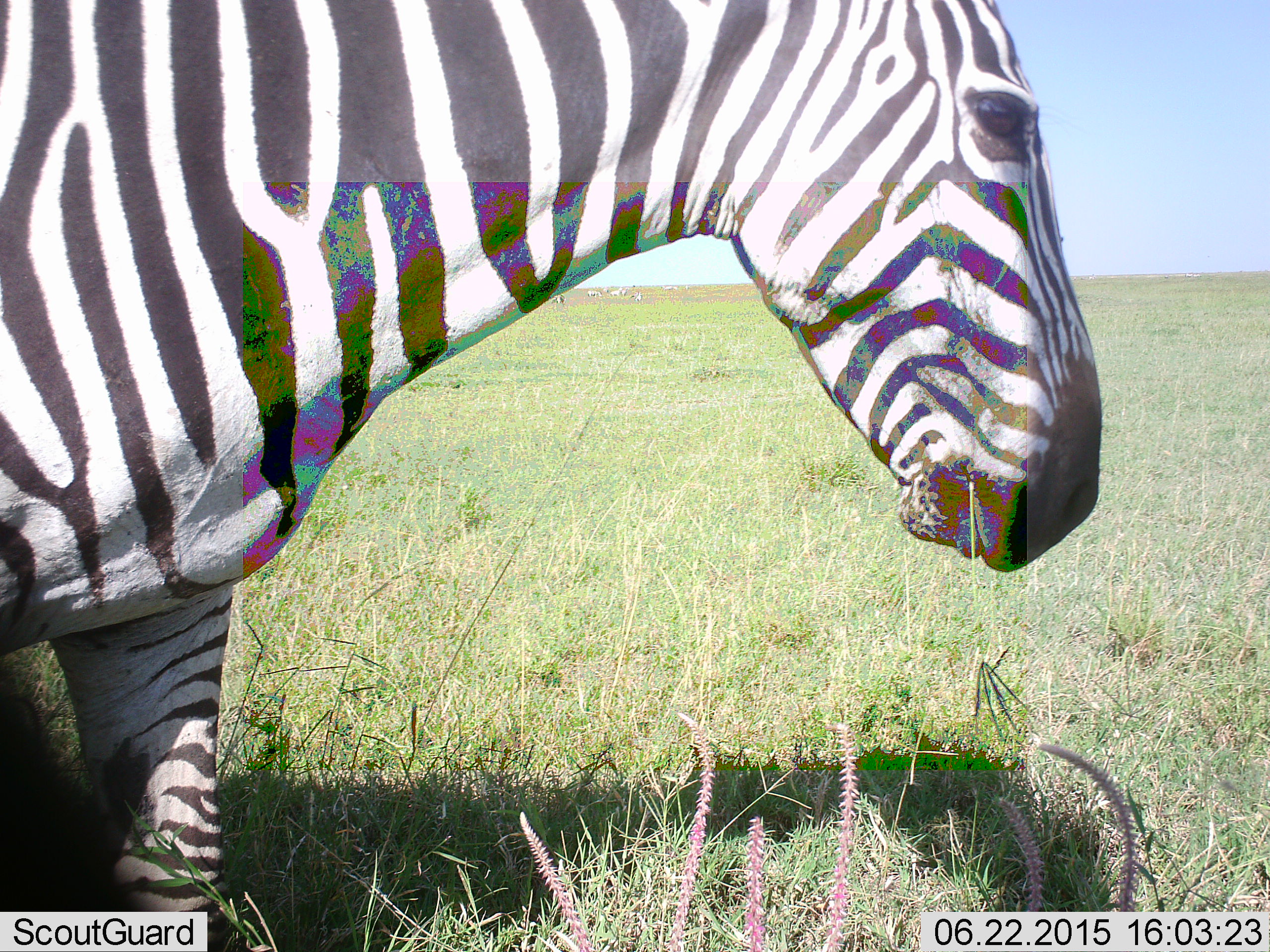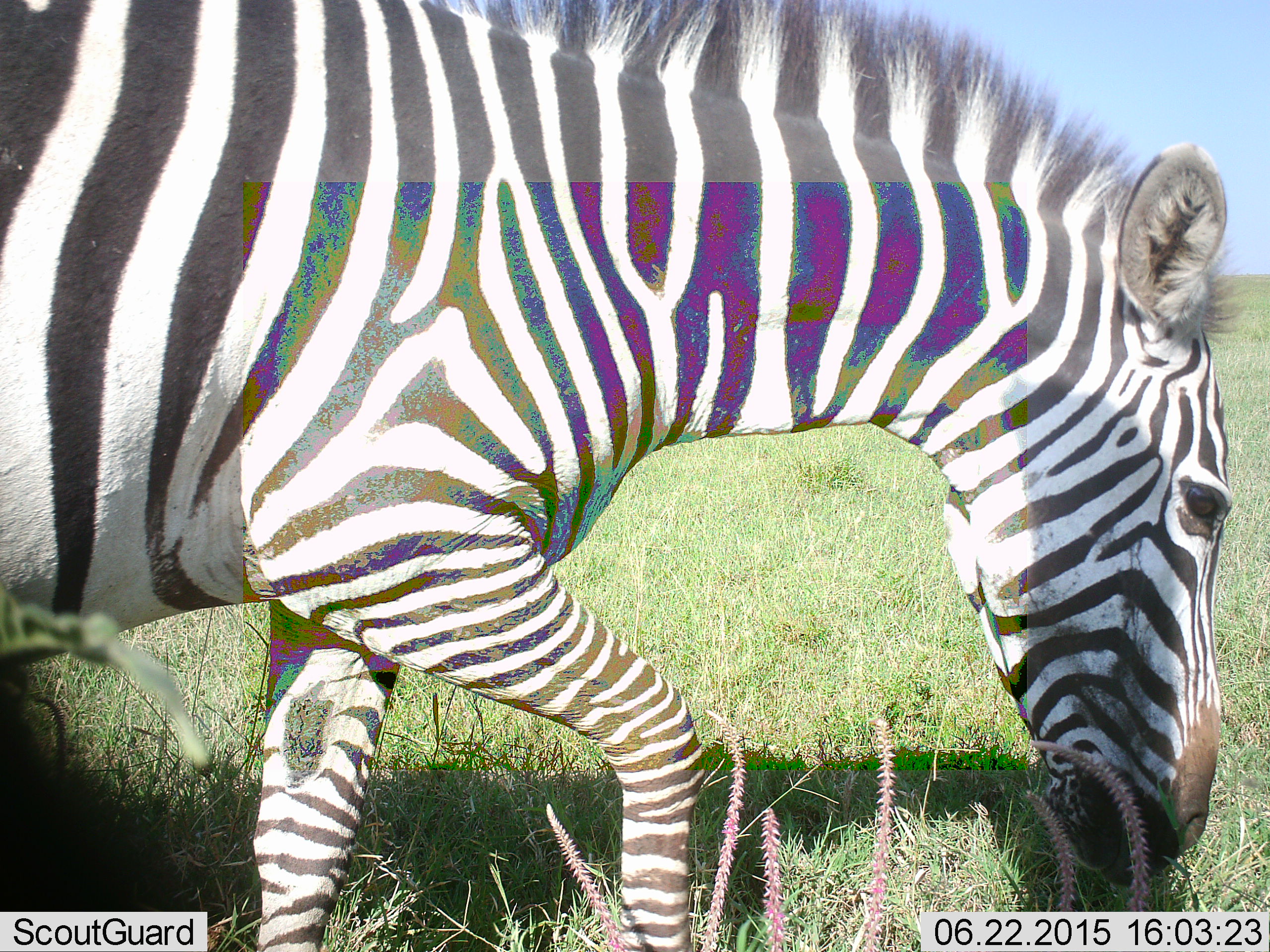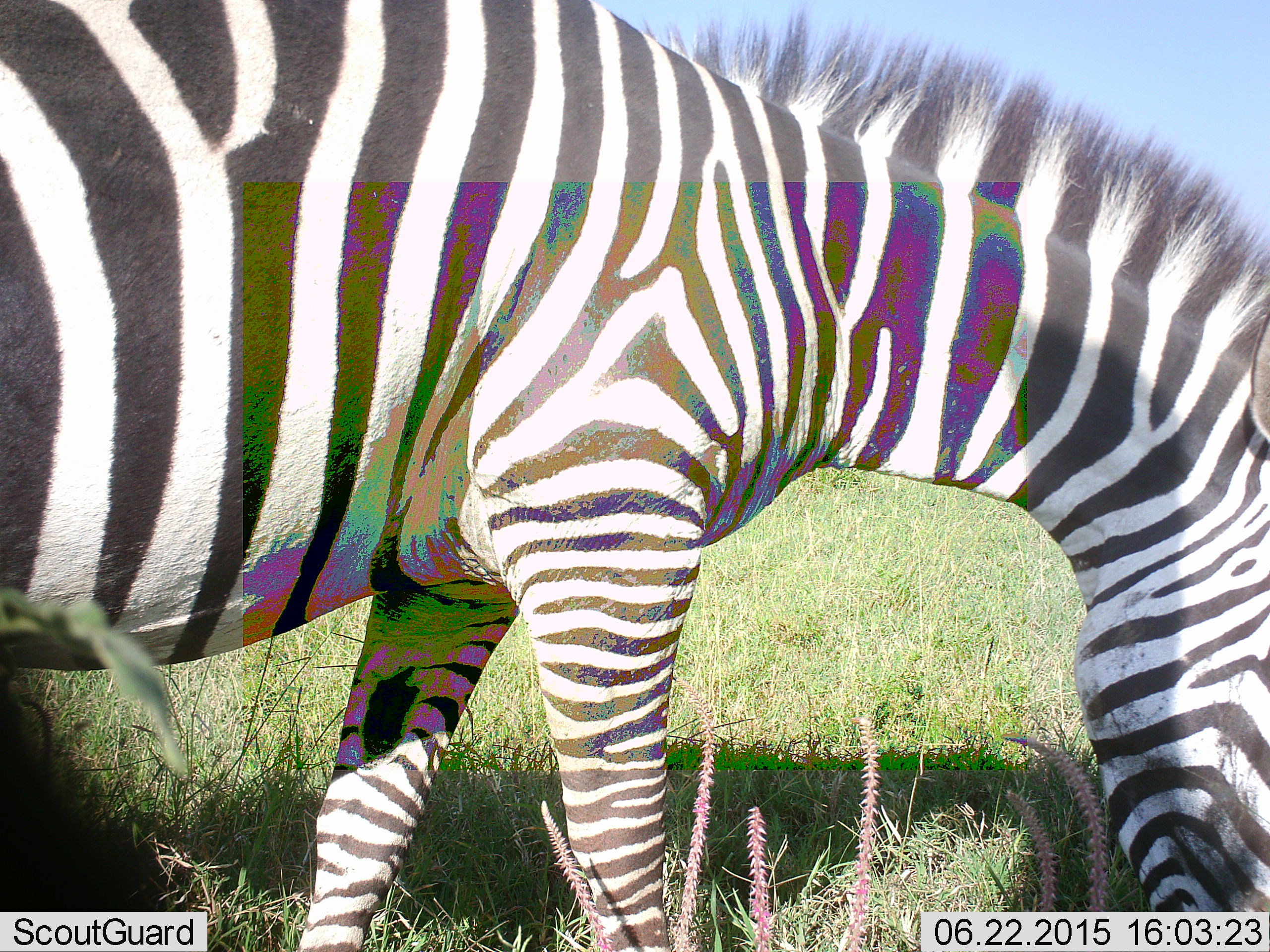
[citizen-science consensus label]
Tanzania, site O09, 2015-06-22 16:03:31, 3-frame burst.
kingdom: Animalia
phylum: Chordata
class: Mammalia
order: Perissodactyla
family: Equidae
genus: Equus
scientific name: Equus quagga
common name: plains zebra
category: zebra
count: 1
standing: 10%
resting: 0%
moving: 40%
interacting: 0%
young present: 0%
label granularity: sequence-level